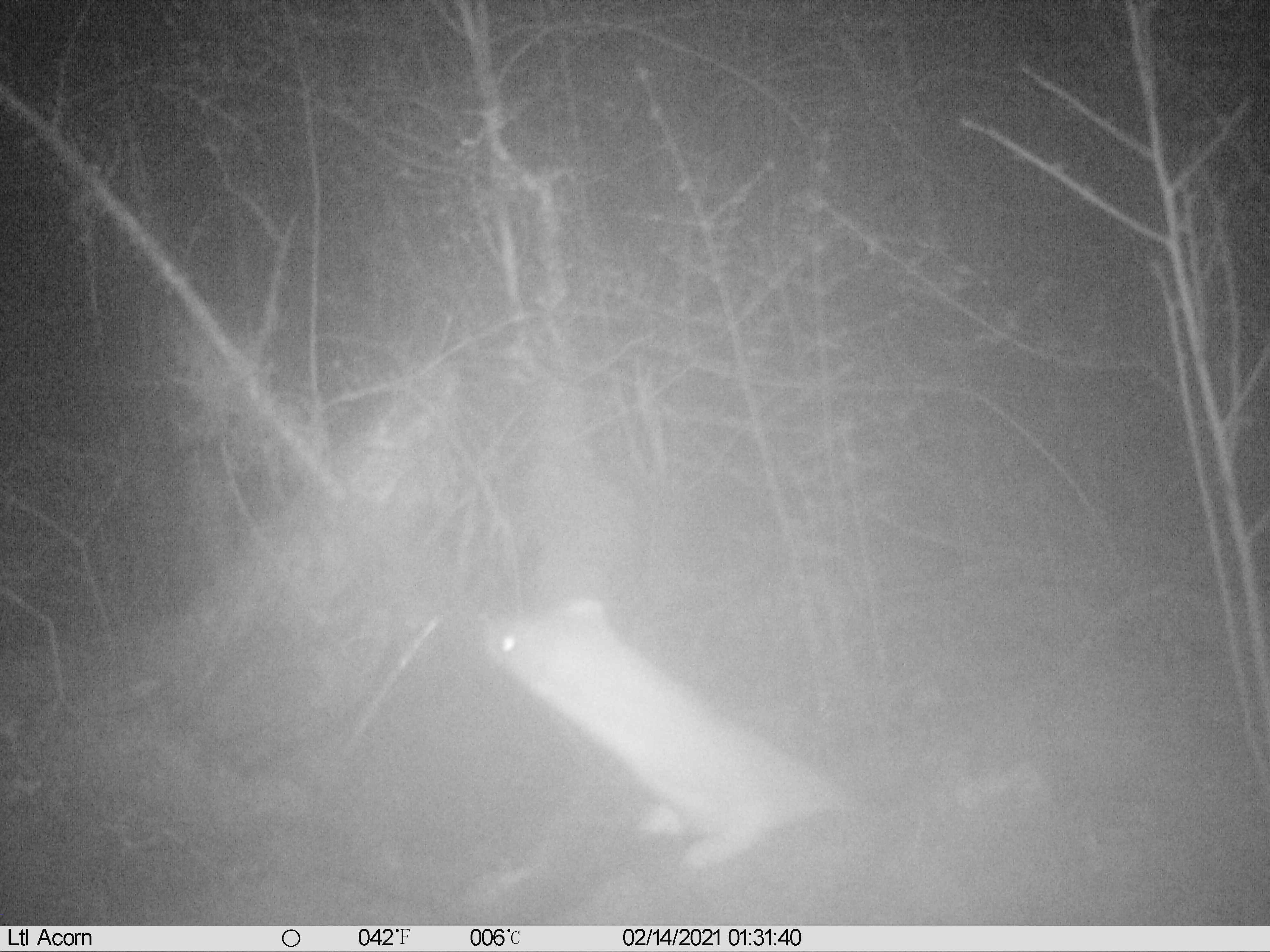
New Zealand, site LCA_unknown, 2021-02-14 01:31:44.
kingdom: Animalia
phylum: Chordata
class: Mammalia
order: Carnivora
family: Mustelidae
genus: Mustela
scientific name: Mustela erminea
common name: stoat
Stoat (Mustela erminea).